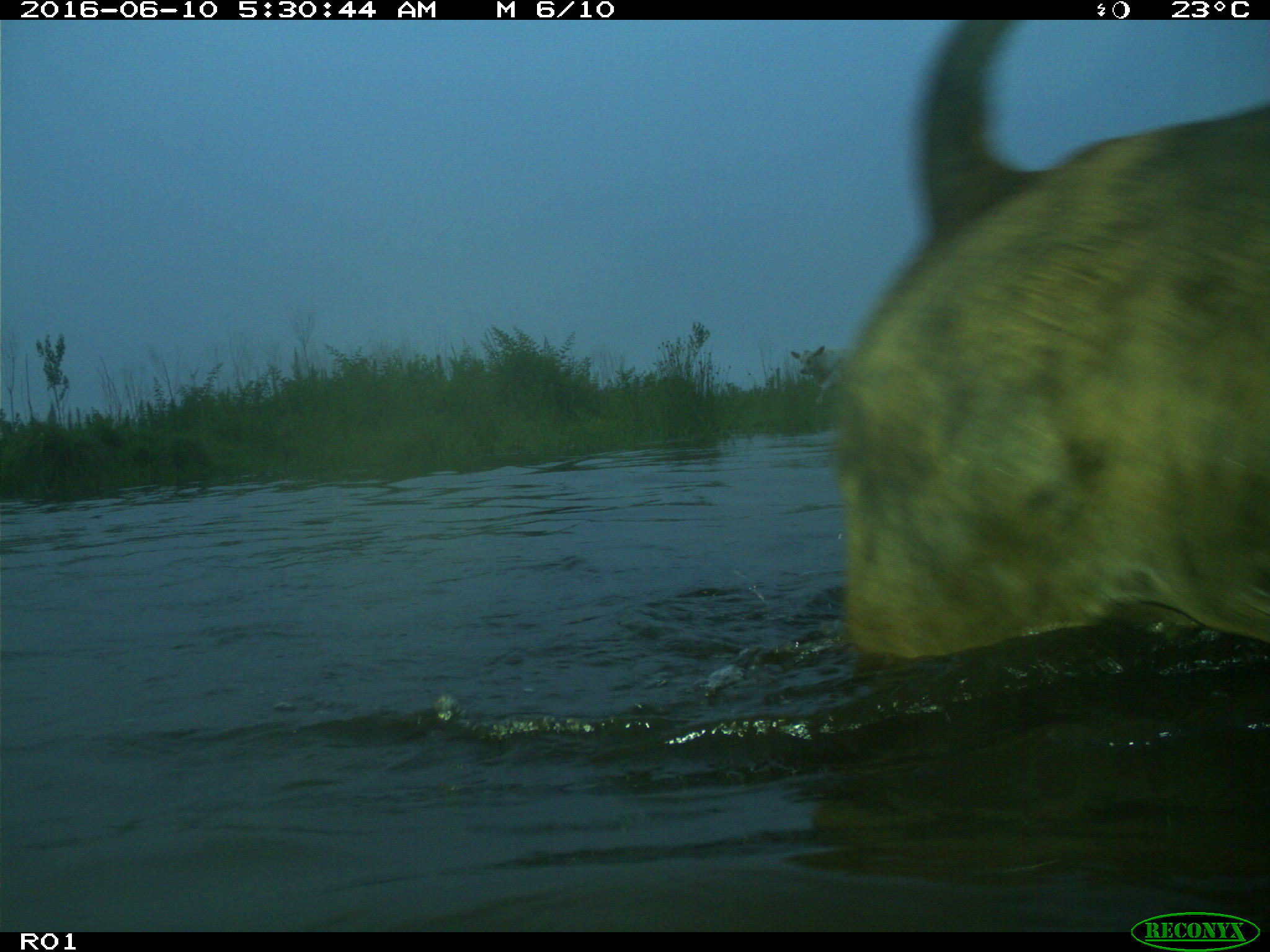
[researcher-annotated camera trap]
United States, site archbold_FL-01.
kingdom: Animalia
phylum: Chordata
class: Mammalia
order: Artiodactyla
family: Bovidae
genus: Bos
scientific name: Bos taurus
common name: domestic cow